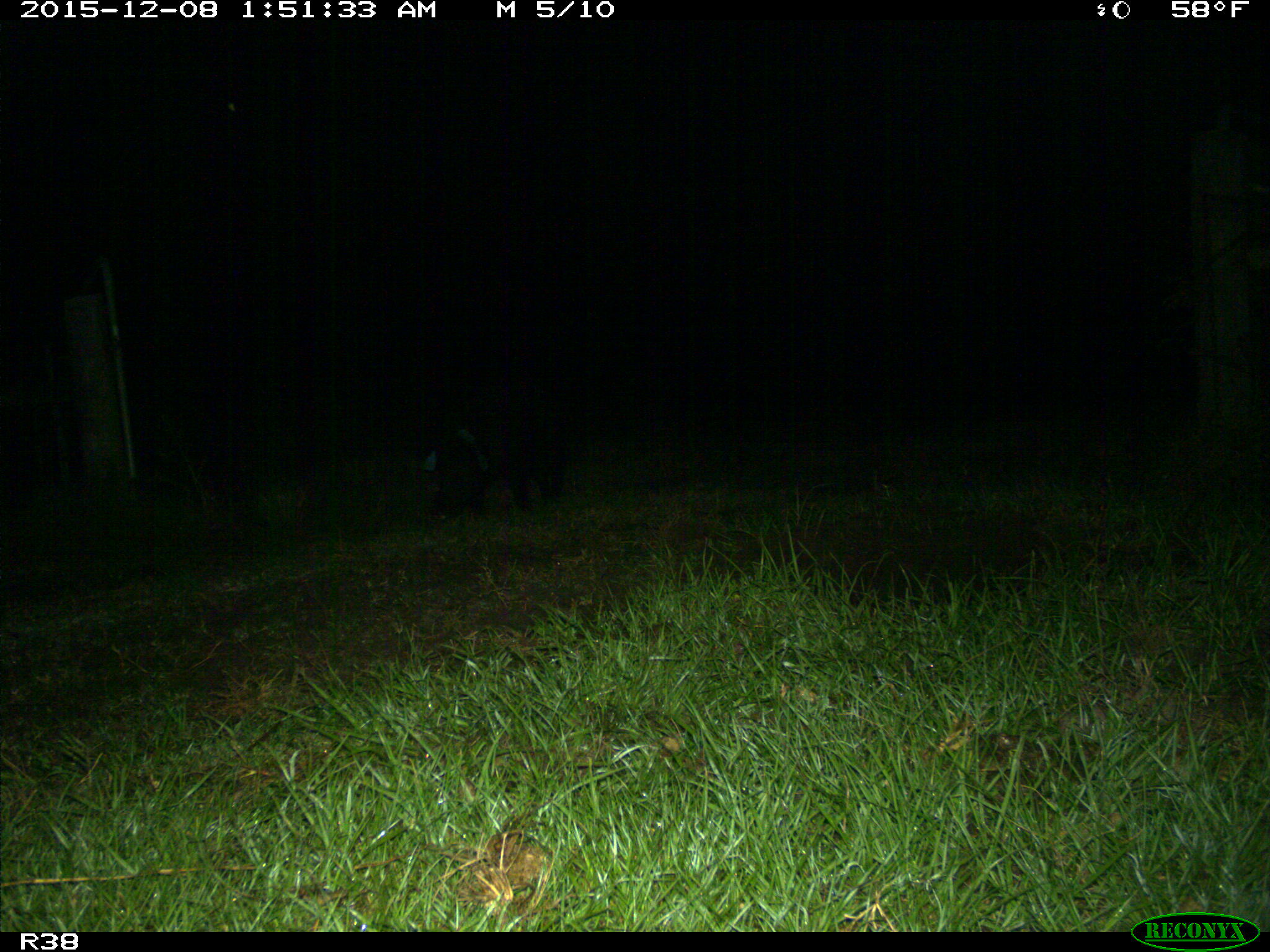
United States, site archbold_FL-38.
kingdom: Animalia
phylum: Chordata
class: Mammalia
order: Artiodactyla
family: Suidae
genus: Sus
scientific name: Sus scrofa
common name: wild boar